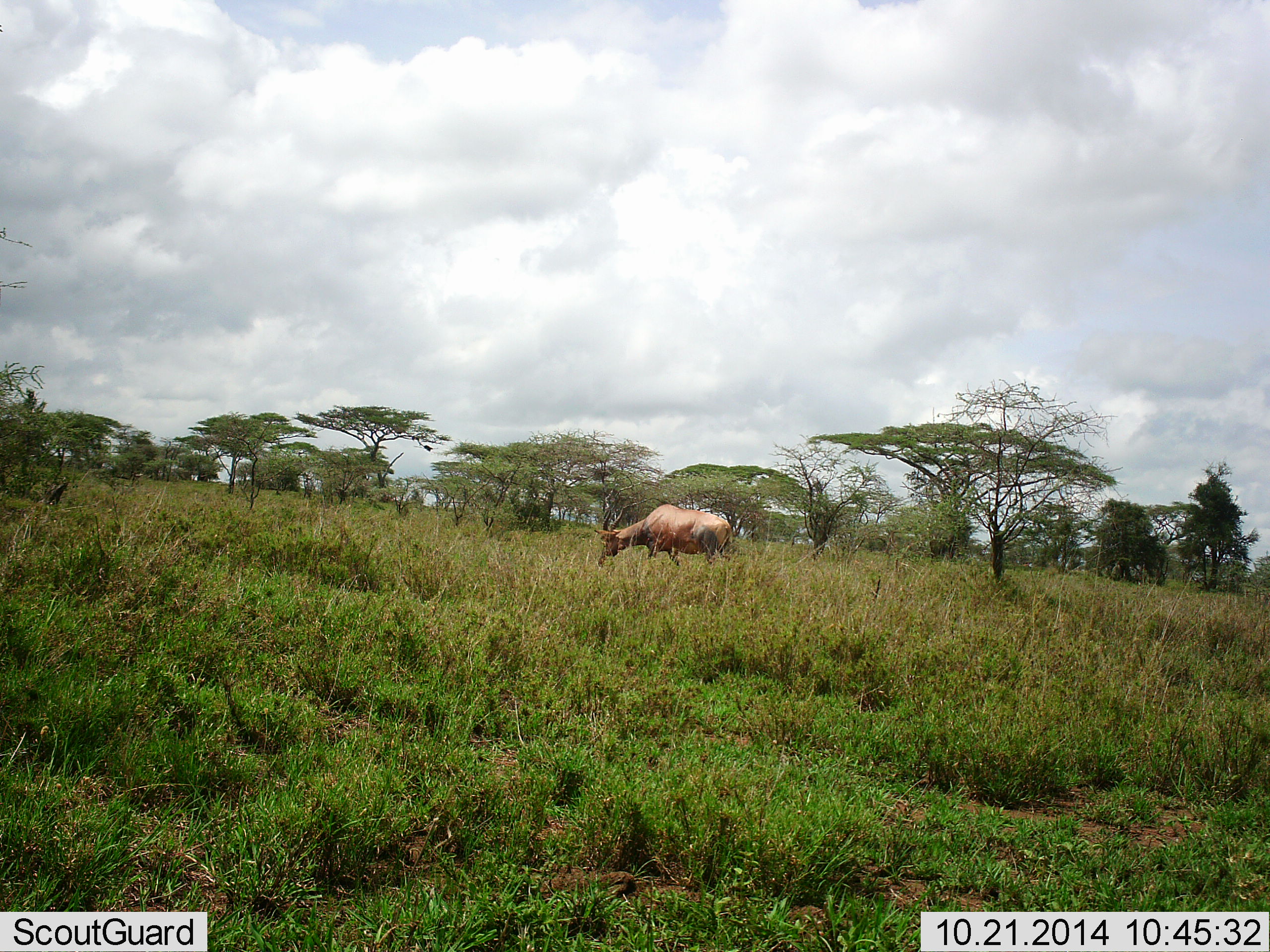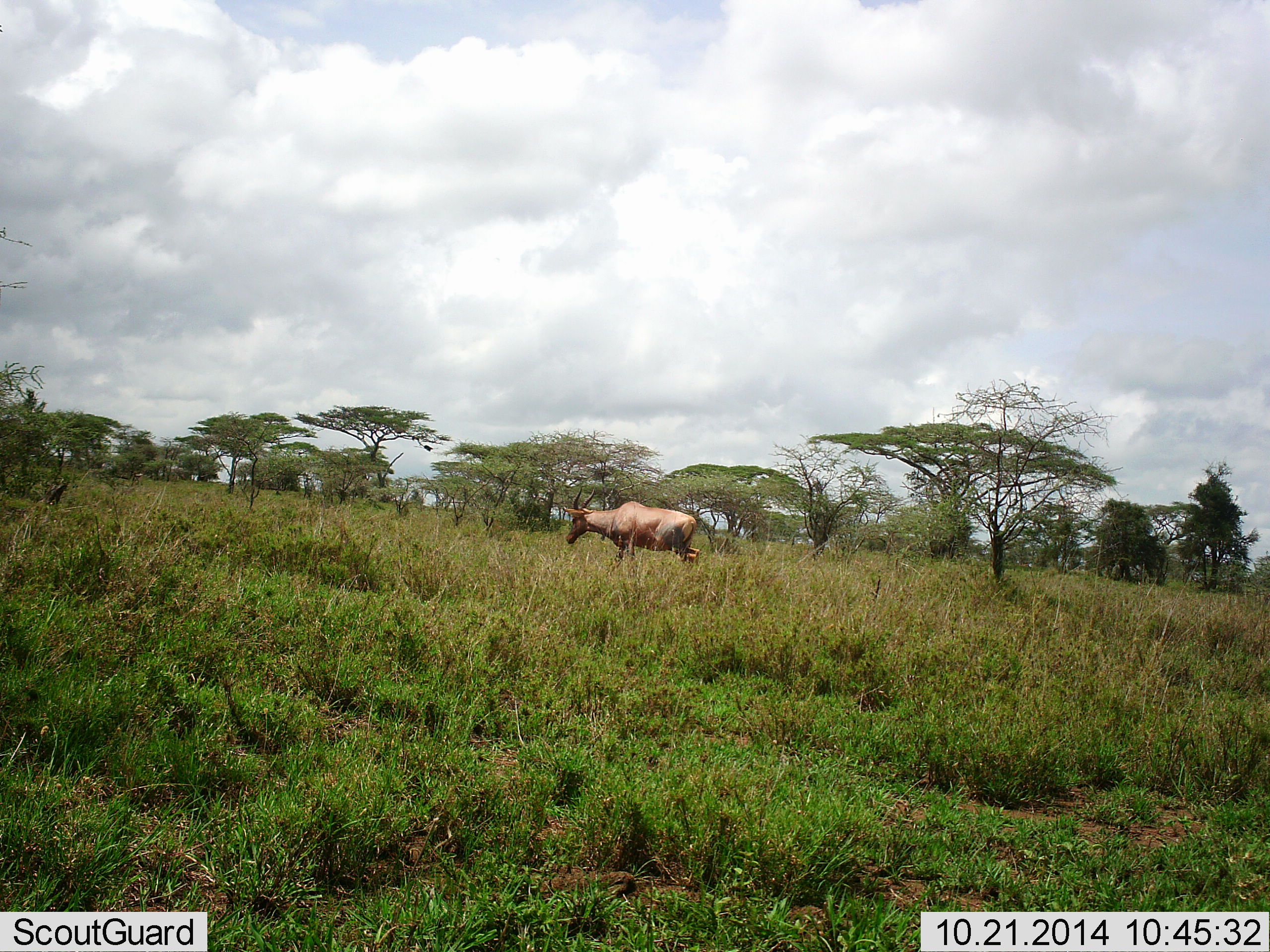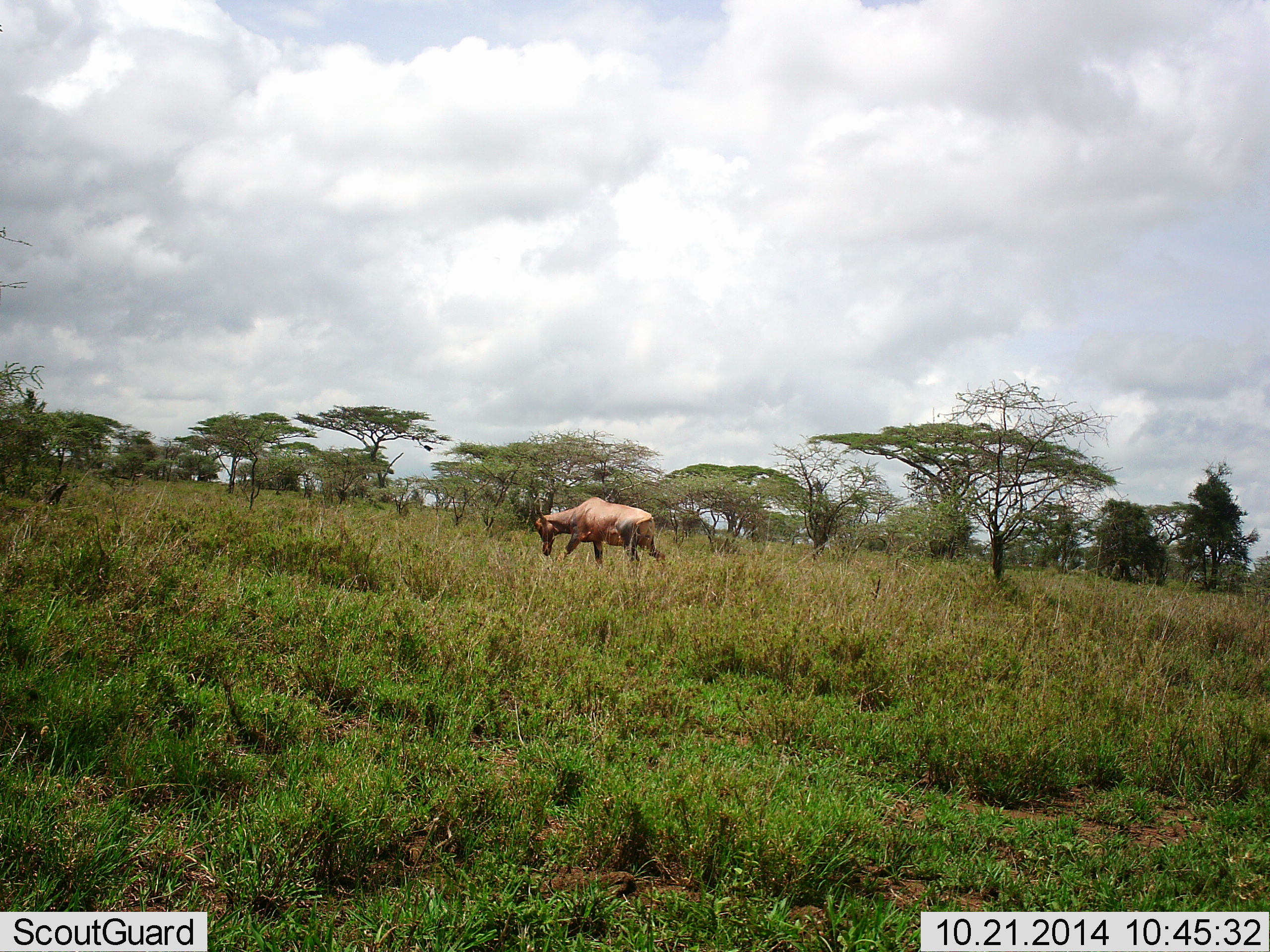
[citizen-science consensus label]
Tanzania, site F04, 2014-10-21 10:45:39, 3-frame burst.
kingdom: Animalia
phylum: Chordata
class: Mammalia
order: Artiodactyla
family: Bovidae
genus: Damaliscus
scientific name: Damaliscus lunatus jimela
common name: topi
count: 1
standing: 0%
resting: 0%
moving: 100%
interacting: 0%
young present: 0%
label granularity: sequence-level